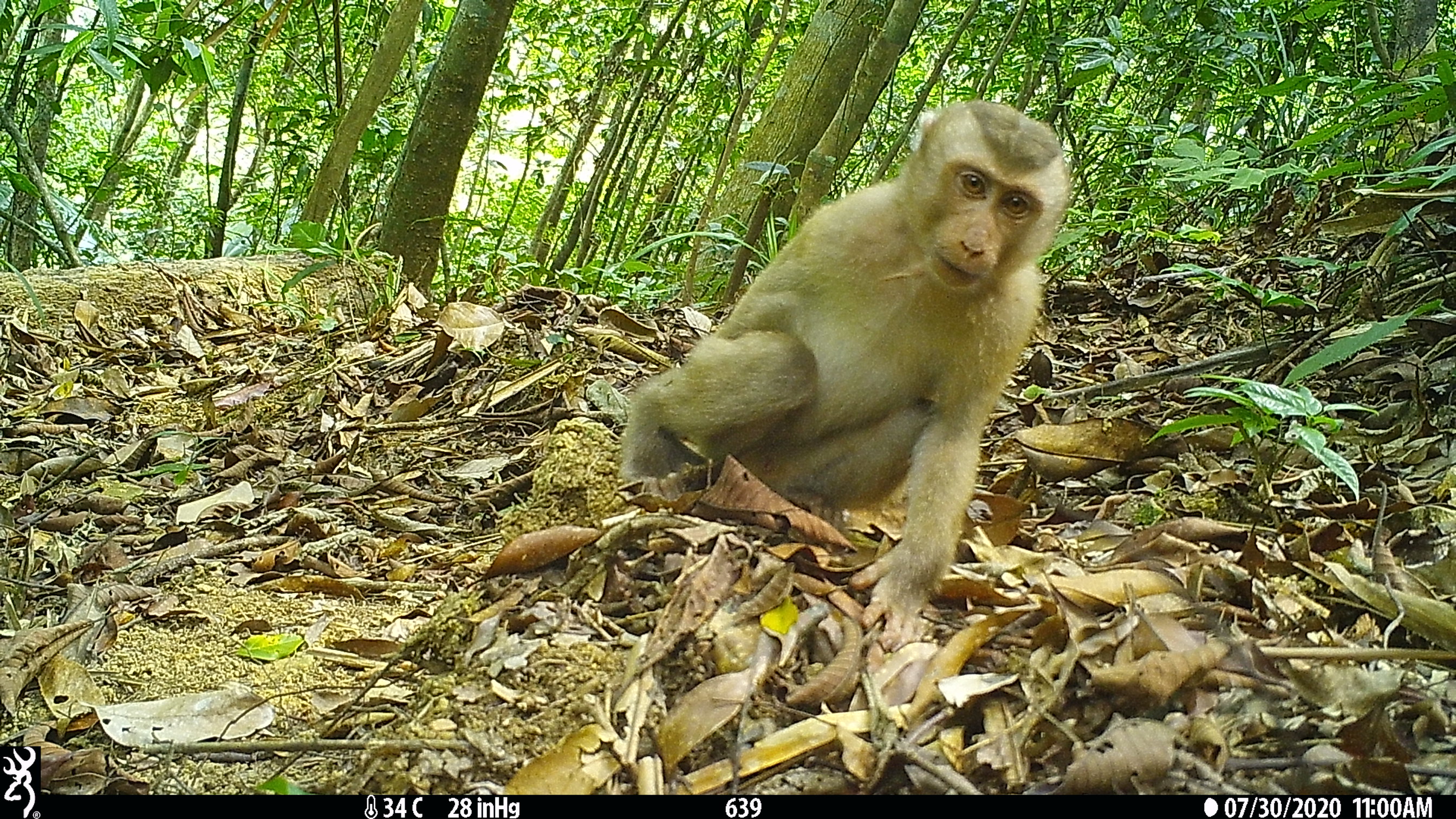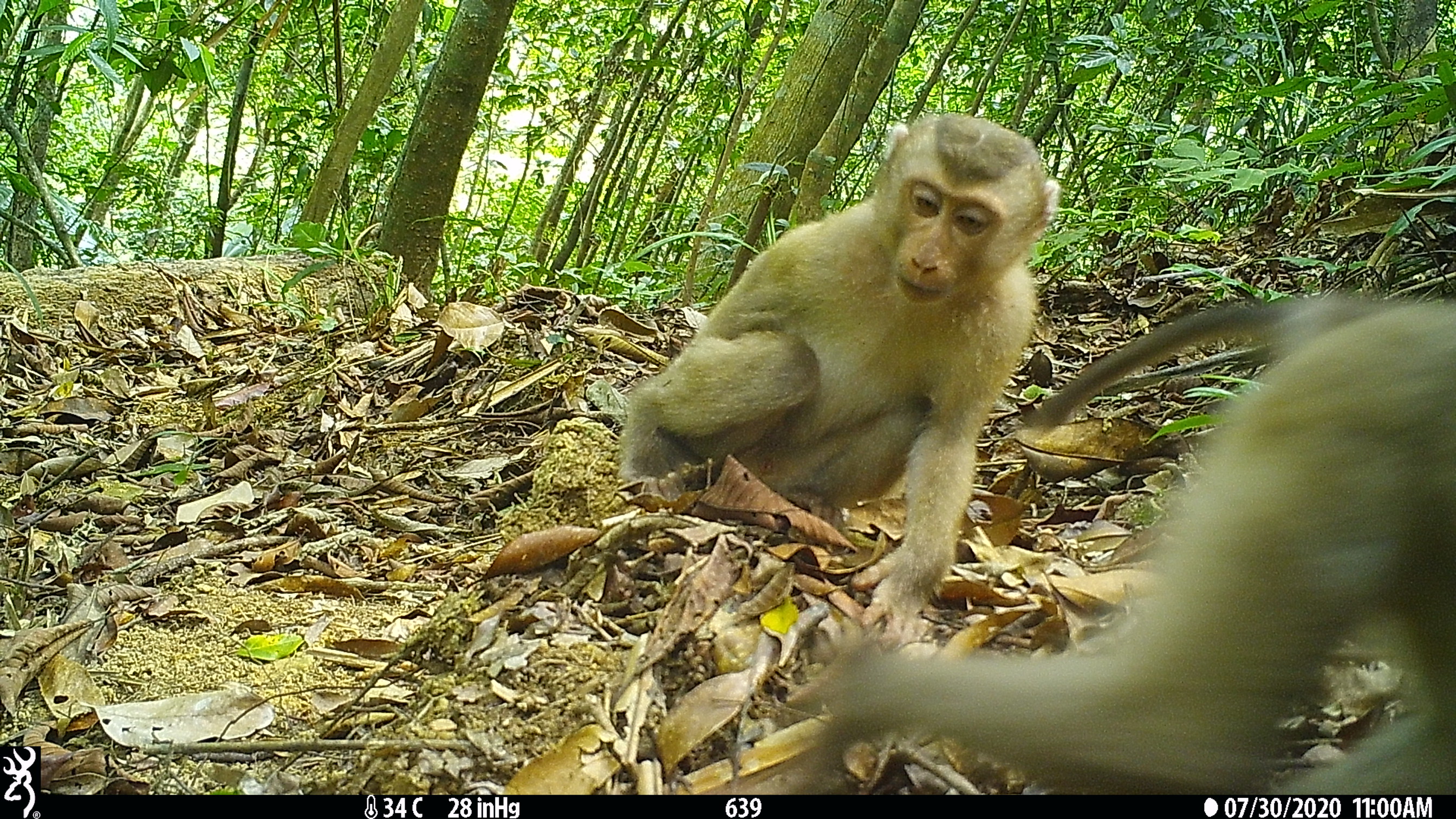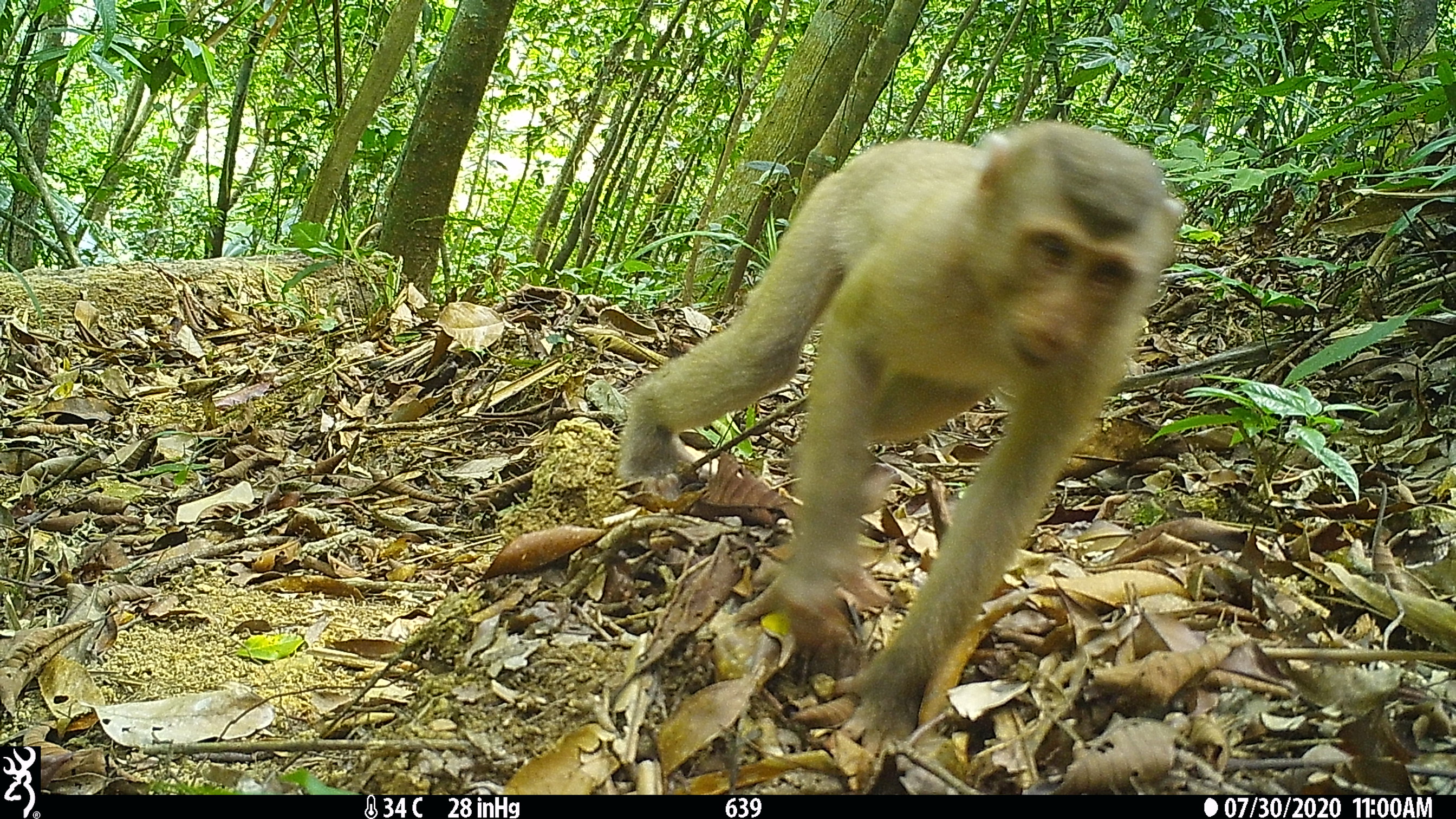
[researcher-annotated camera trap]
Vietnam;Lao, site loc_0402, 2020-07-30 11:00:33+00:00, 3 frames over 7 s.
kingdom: Animalia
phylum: Chordata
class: Mammalia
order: Primates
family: Cercopithecidae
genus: Macaca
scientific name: Macaca nemestrina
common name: pig-tailed macaque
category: pig tailed macaque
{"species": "pig tailed macaque (pig-tailed macaque) (Macaca nemestrina)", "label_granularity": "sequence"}